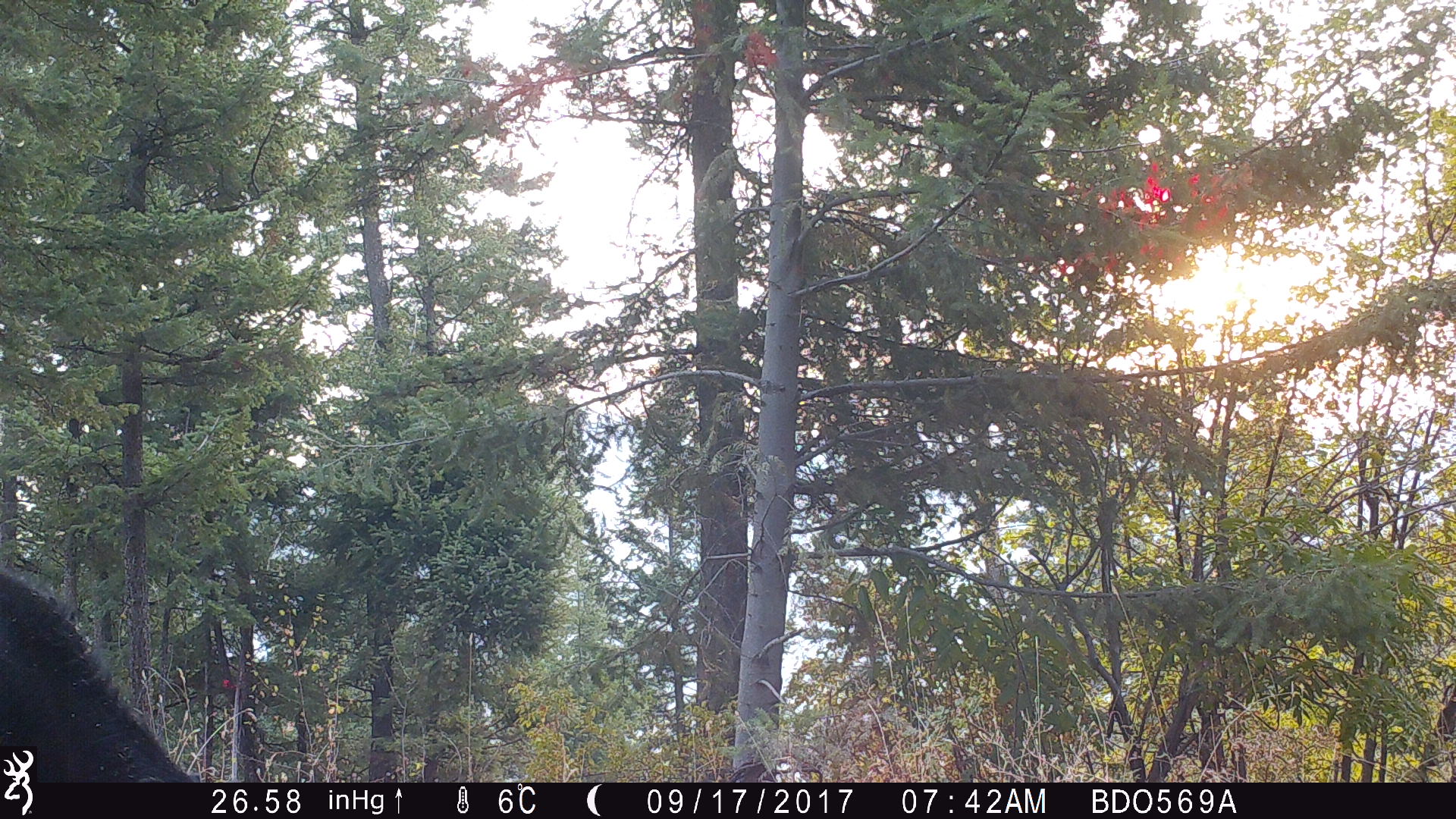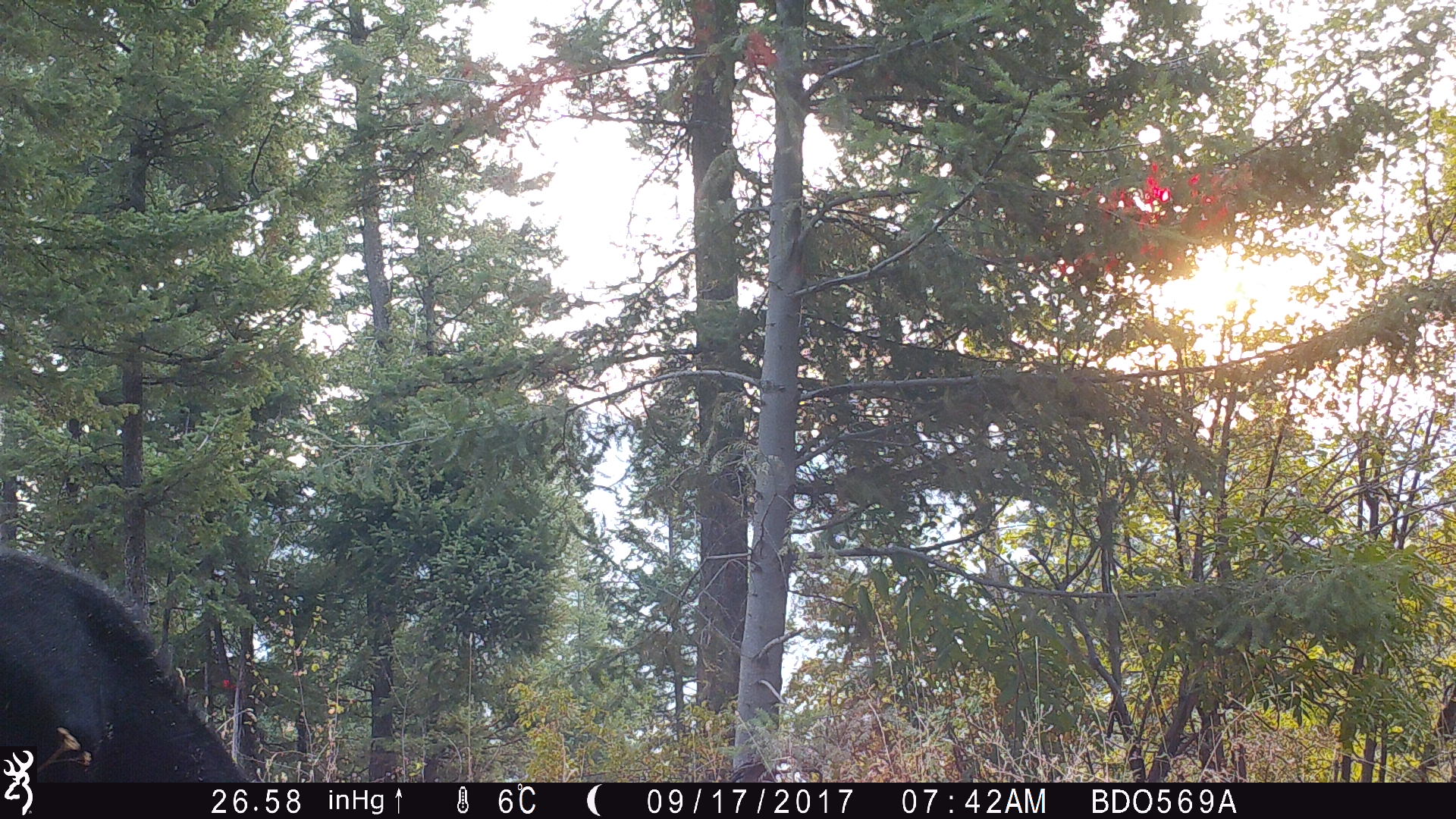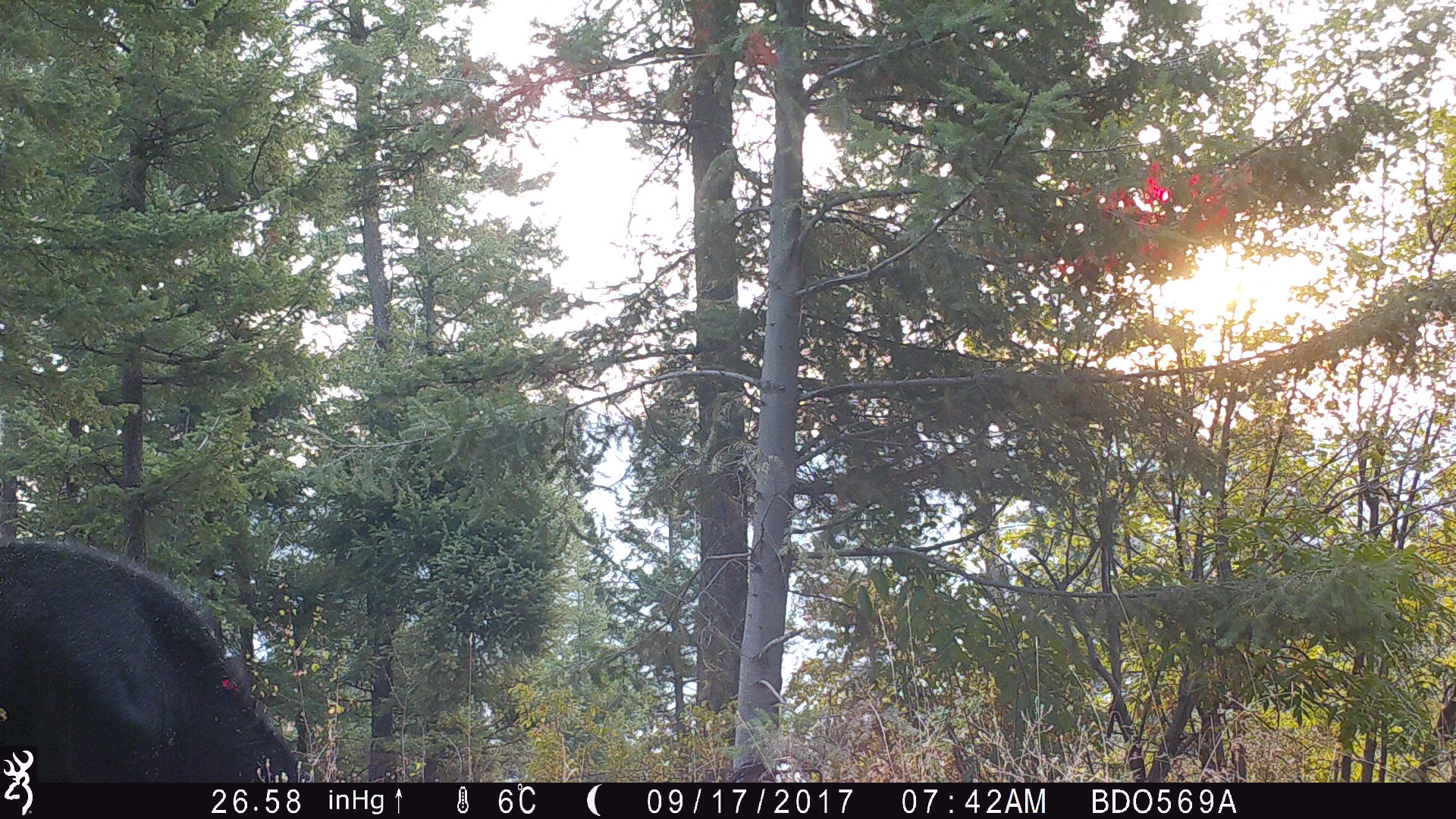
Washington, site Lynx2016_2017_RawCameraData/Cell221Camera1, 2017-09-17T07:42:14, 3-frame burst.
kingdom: Animalia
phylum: Chordata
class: Mammalia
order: Artiodactyla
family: Bovidae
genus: Bos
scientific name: Bos taurus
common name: domestic cattle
Domestic cattle (Bos taurus). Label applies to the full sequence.